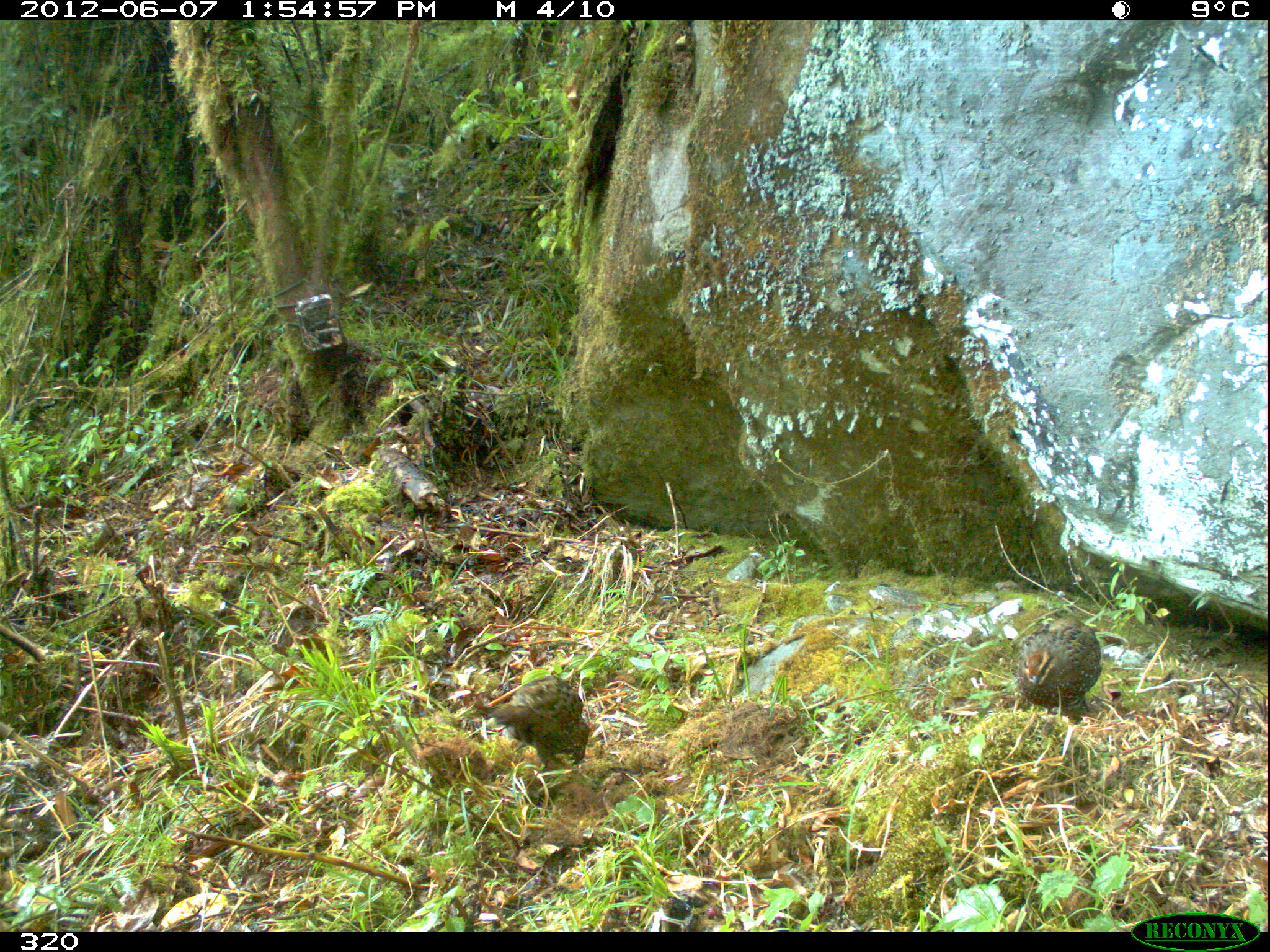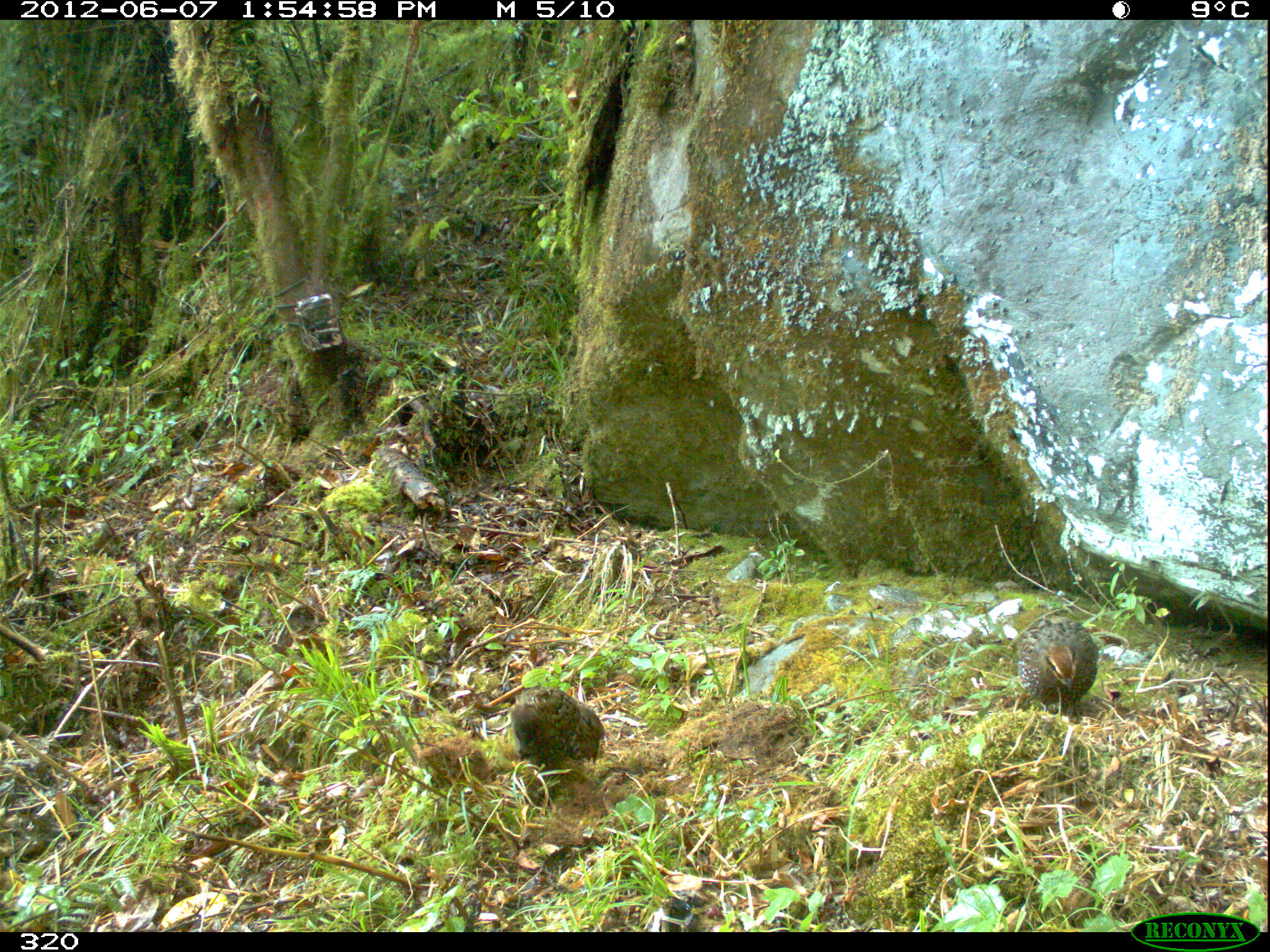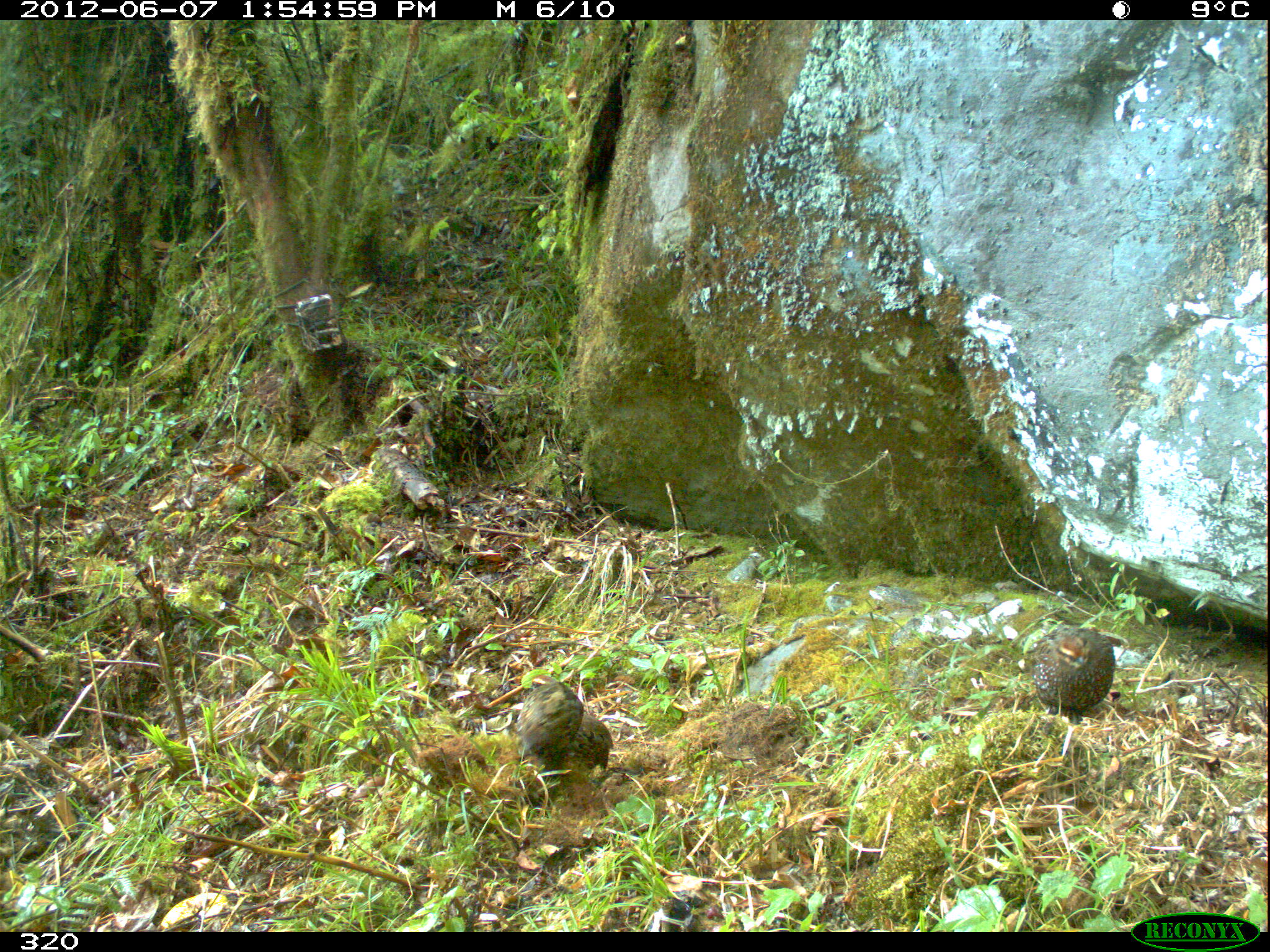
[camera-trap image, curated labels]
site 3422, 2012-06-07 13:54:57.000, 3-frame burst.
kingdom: Animalia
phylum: Chordata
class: Aves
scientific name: Aves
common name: bird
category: unknown bird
Unknown bird (bird) (Aves).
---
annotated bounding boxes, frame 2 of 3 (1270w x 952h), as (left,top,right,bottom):
unknown bird: (509,686,604,771); (1015,617,1099,710)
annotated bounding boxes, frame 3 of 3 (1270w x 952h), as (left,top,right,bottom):
unknown bird: (515,673,610,776); (1031,625,1116,725)